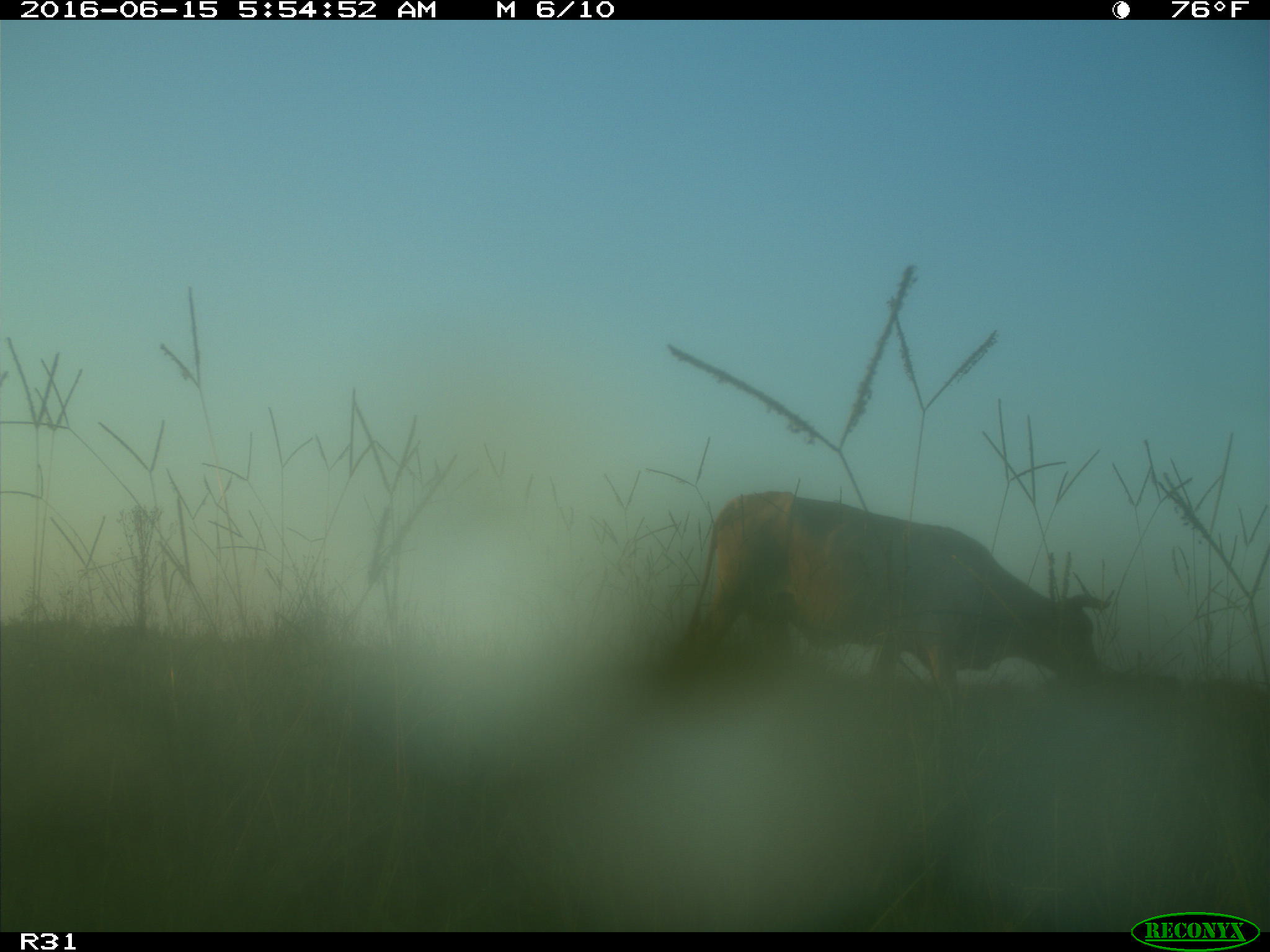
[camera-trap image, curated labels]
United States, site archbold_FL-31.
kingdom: Animalia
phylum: Chordata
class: Mammalia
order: Artiodactyla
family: Bovidae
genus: Bos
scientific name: Bos taurus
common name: domestic cow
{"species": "Bos taurus (domestic cow)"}